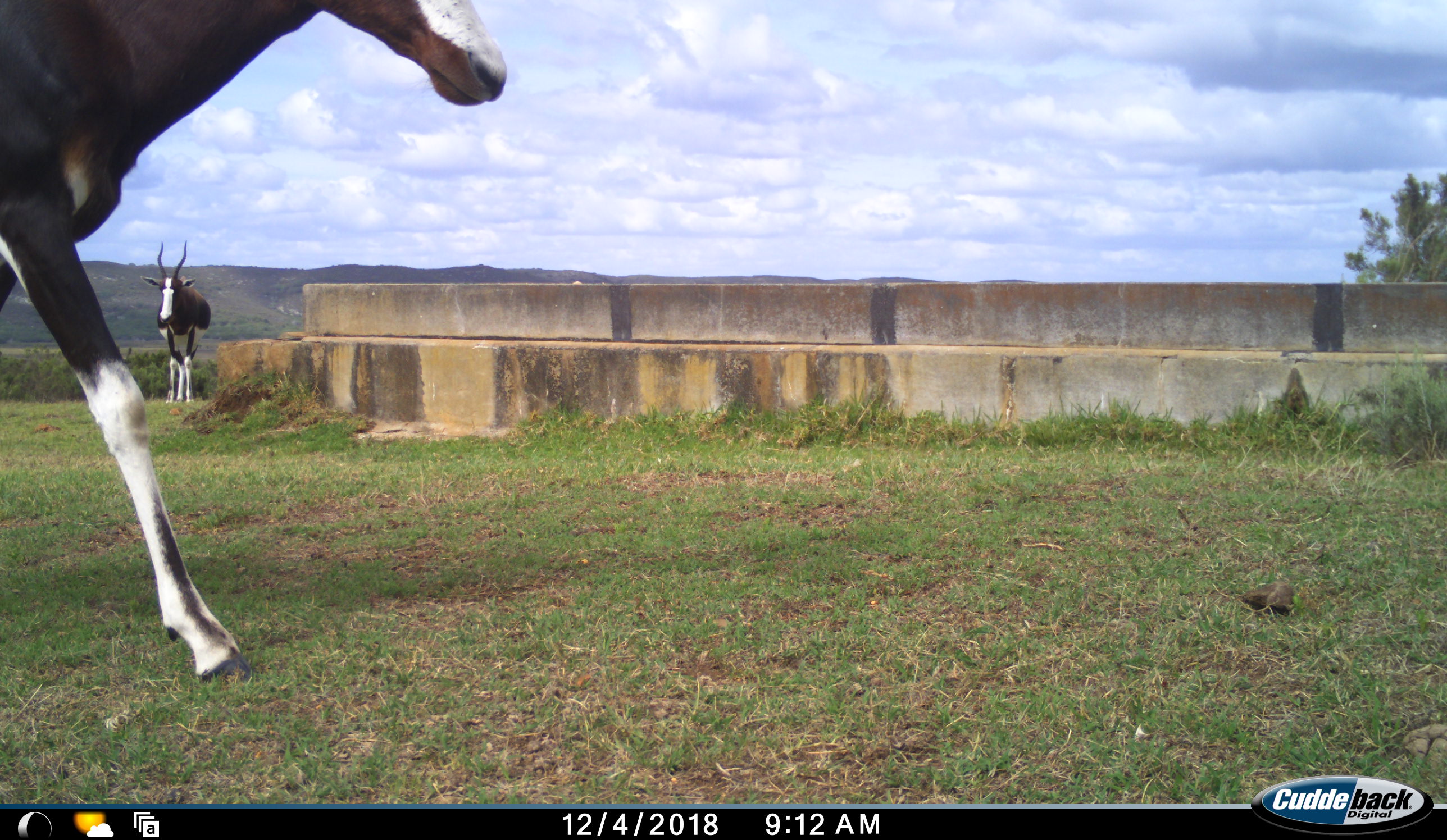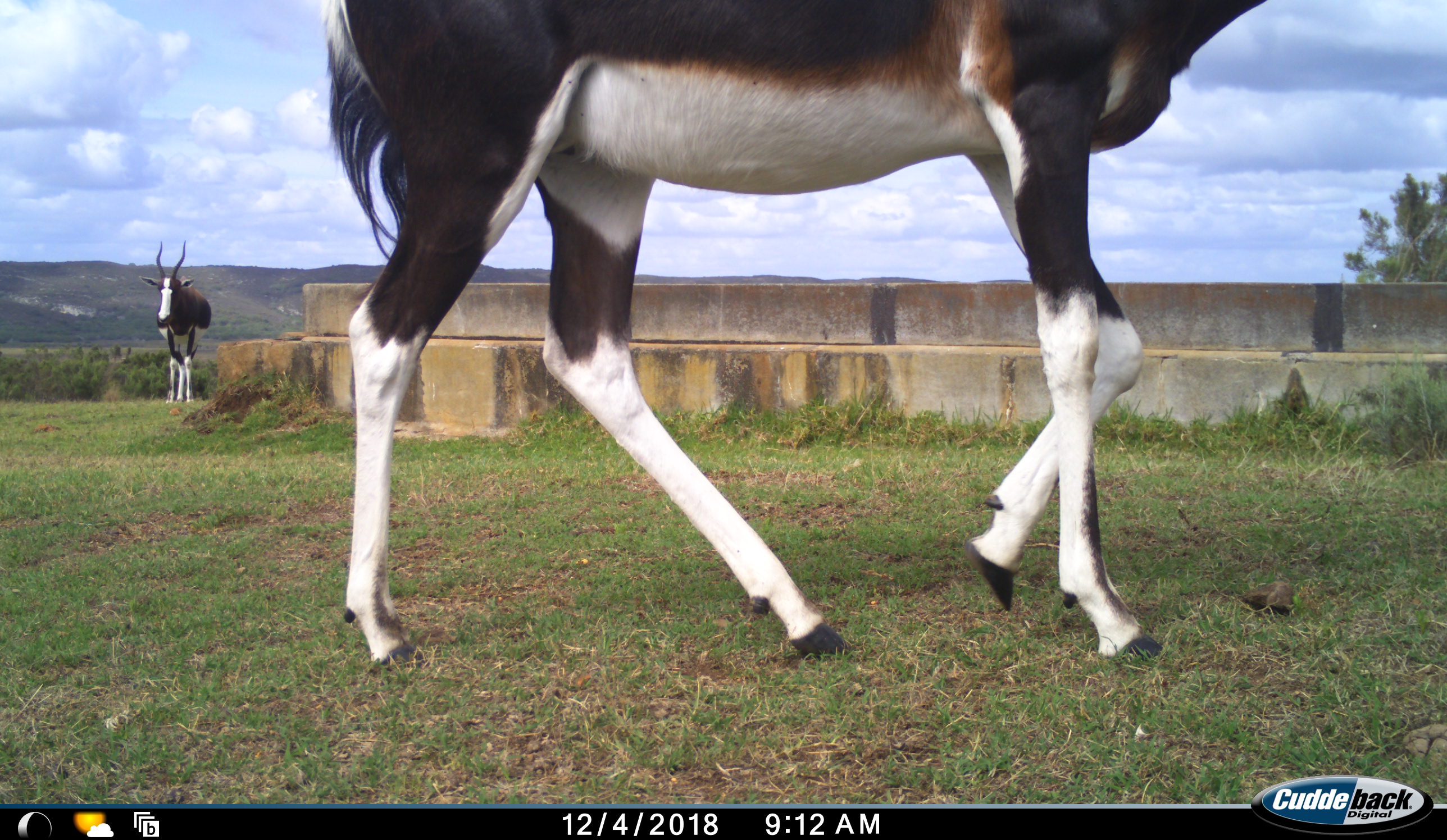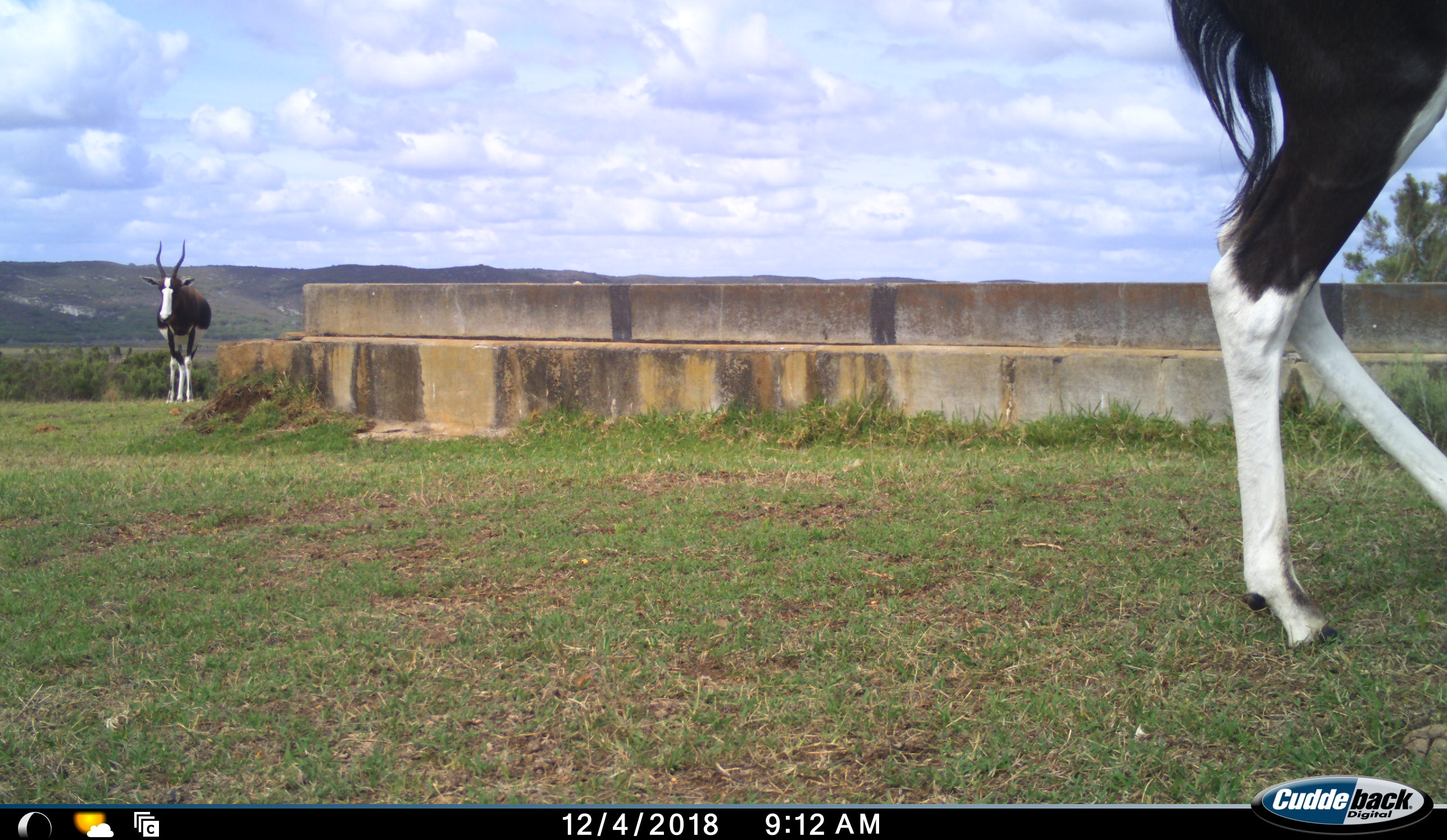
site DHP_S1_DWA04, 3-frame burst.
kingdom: Animalia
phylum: Chordata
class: Mammalia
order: Artiodactyla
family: Bovidae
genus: Damaliscus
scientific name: Damaliscus pygargus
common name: bontebok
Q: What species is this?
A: Bontebok (Damaliscus pygargus).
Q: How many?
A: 2.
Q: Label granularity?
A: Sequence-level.